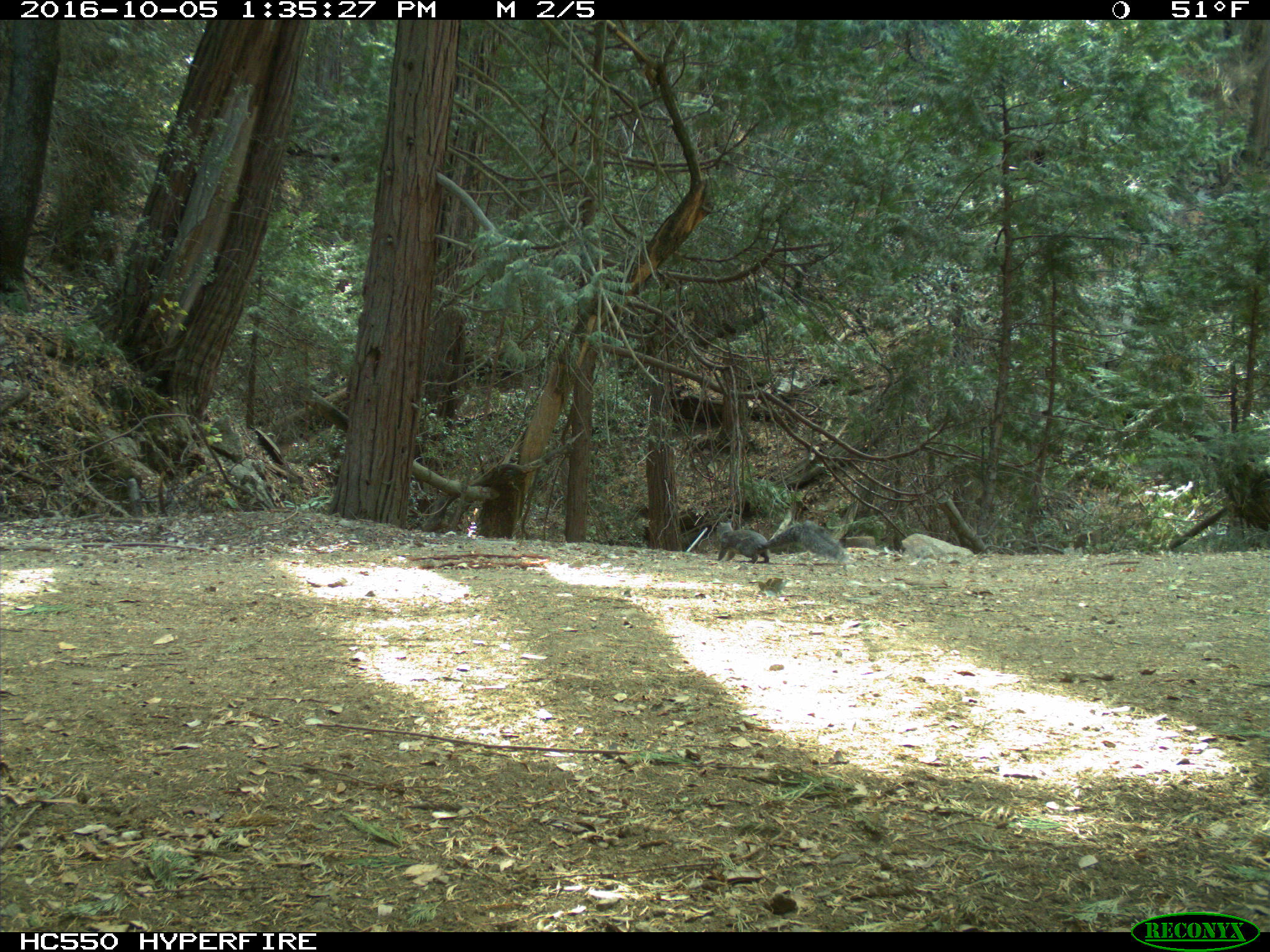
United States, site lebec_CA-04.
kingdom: Animalia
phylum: Chordata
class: Mammalia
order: Rodentia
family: Sciuridae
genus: Sciurus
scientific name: Sciurus carolinensis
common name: eastern gray squirrel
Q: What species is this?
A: Sciurus carolinensis (eastern gray squirrel).